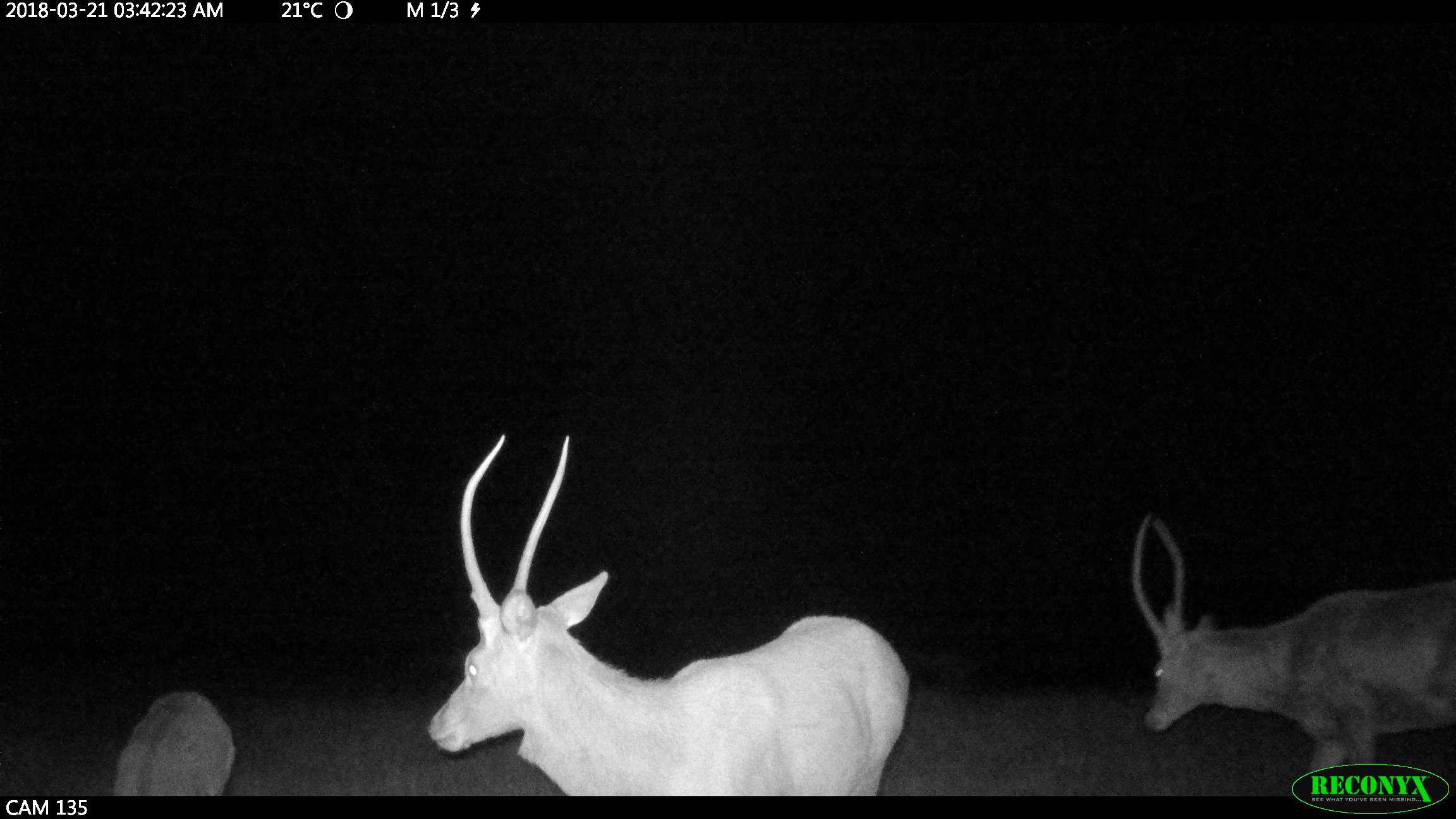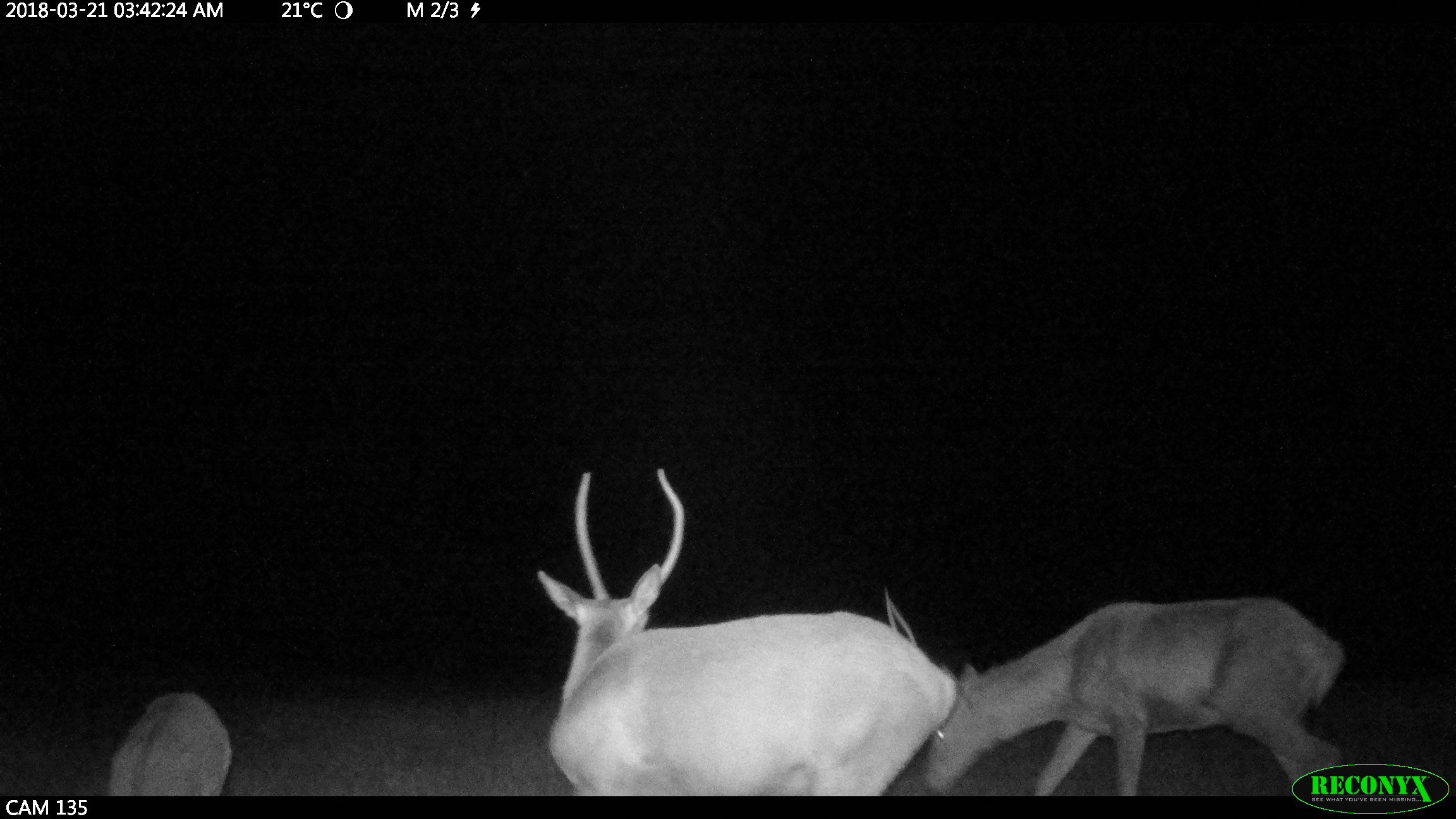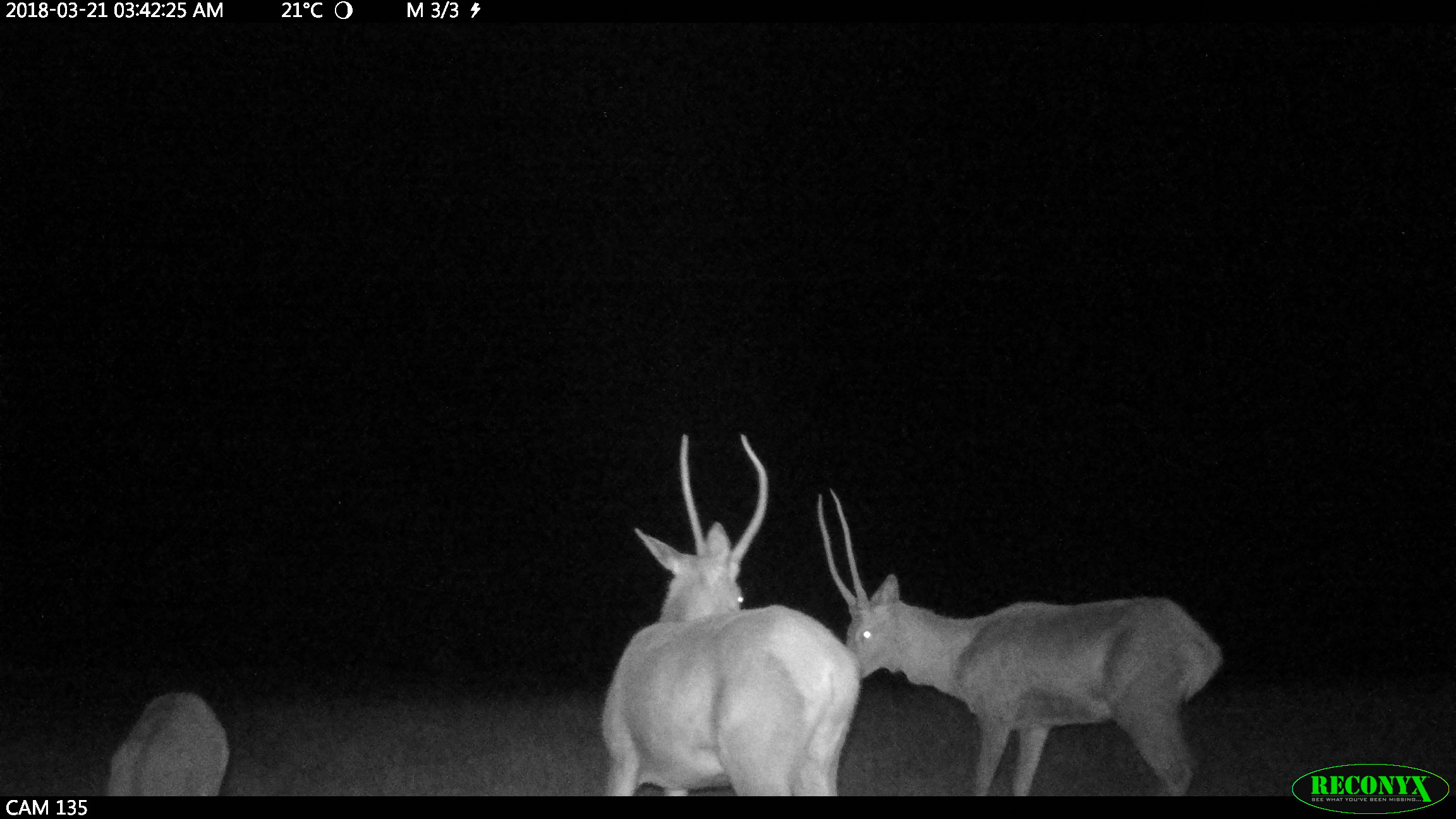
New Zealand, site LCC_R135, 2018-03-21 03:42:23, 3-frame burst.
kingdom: Animalia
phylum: Chordata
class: Mammalia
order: Artiodactyla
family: Cervidae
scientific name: Cervidae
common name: deer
Deer (Cervidae).